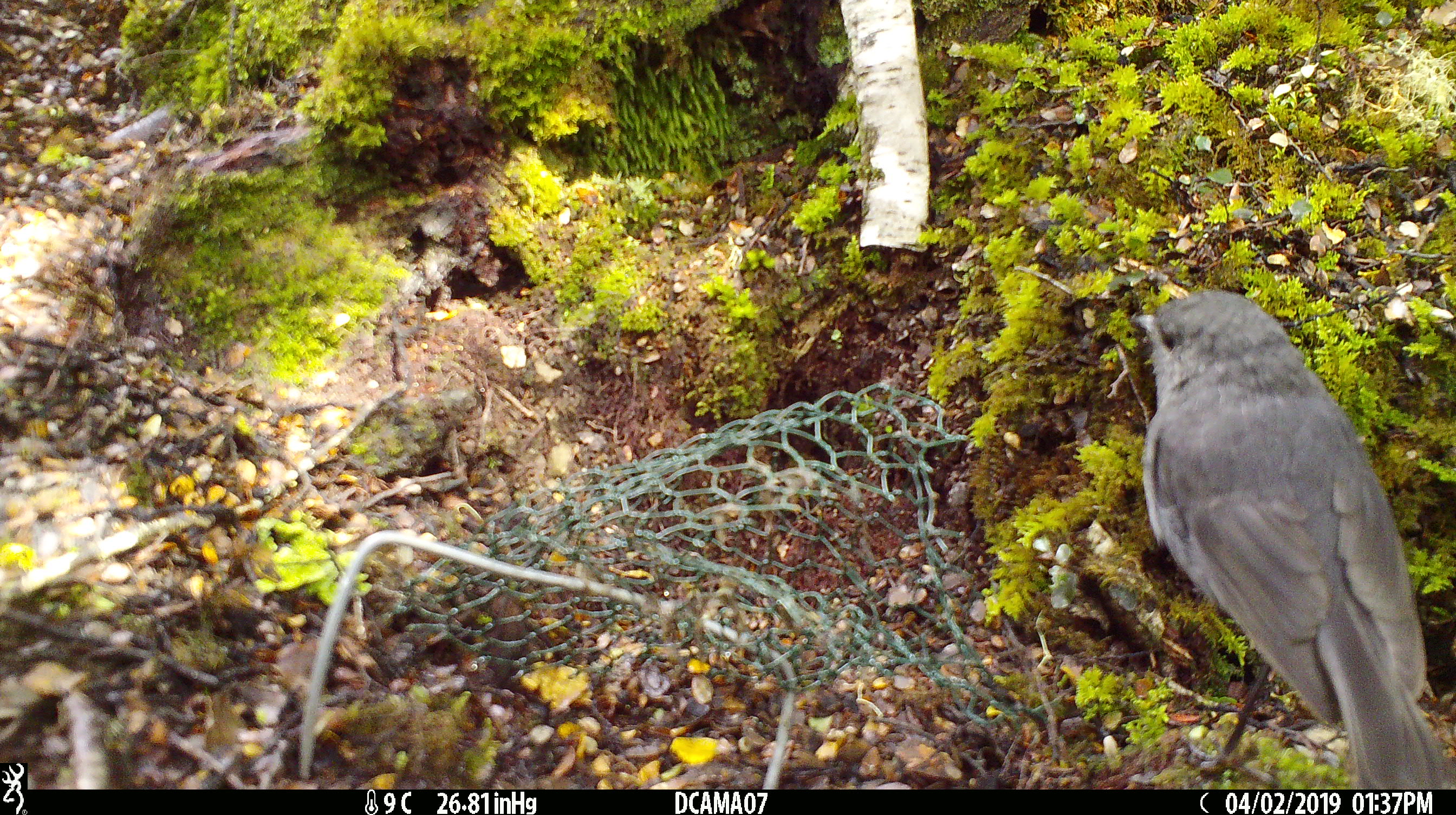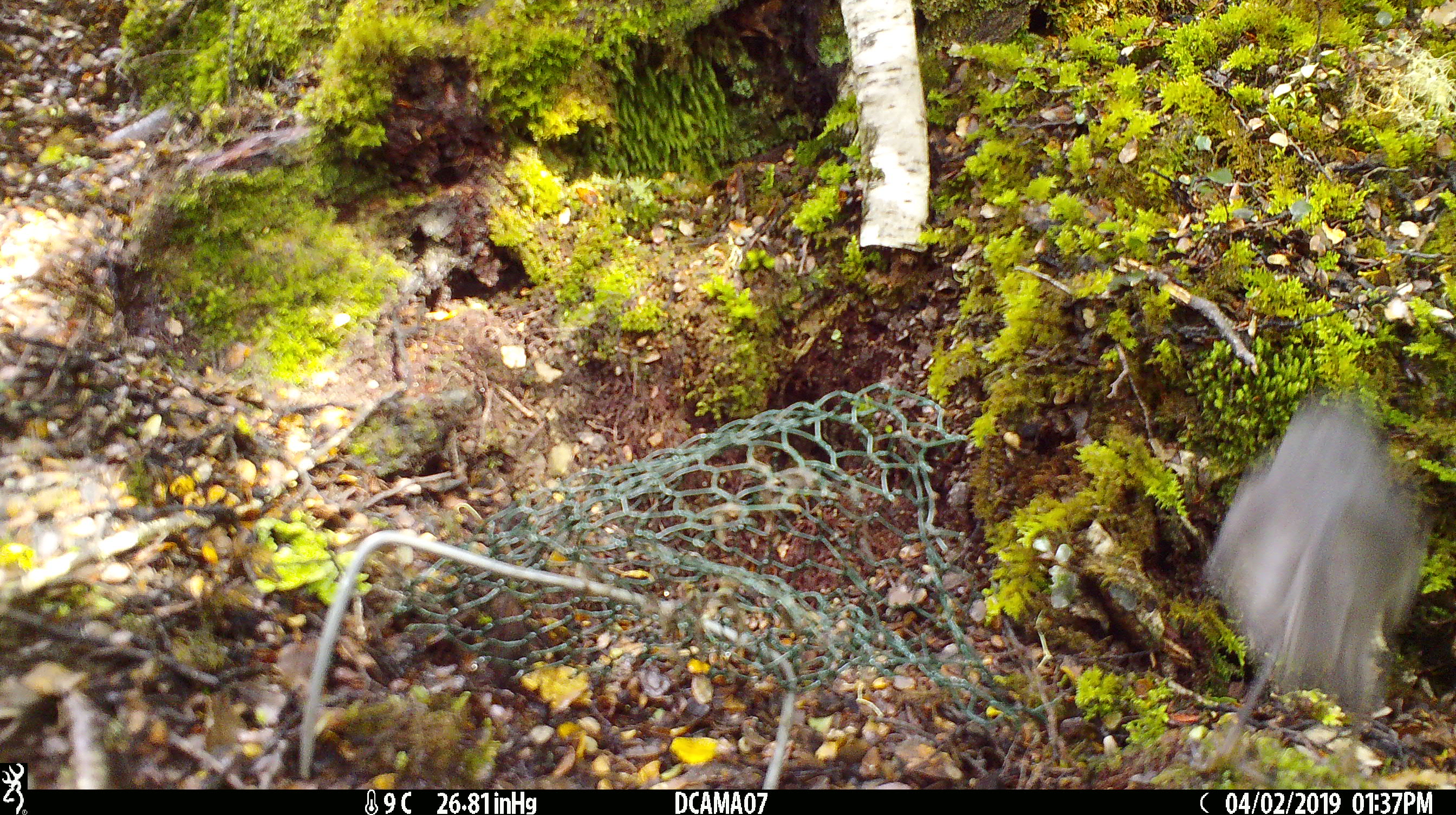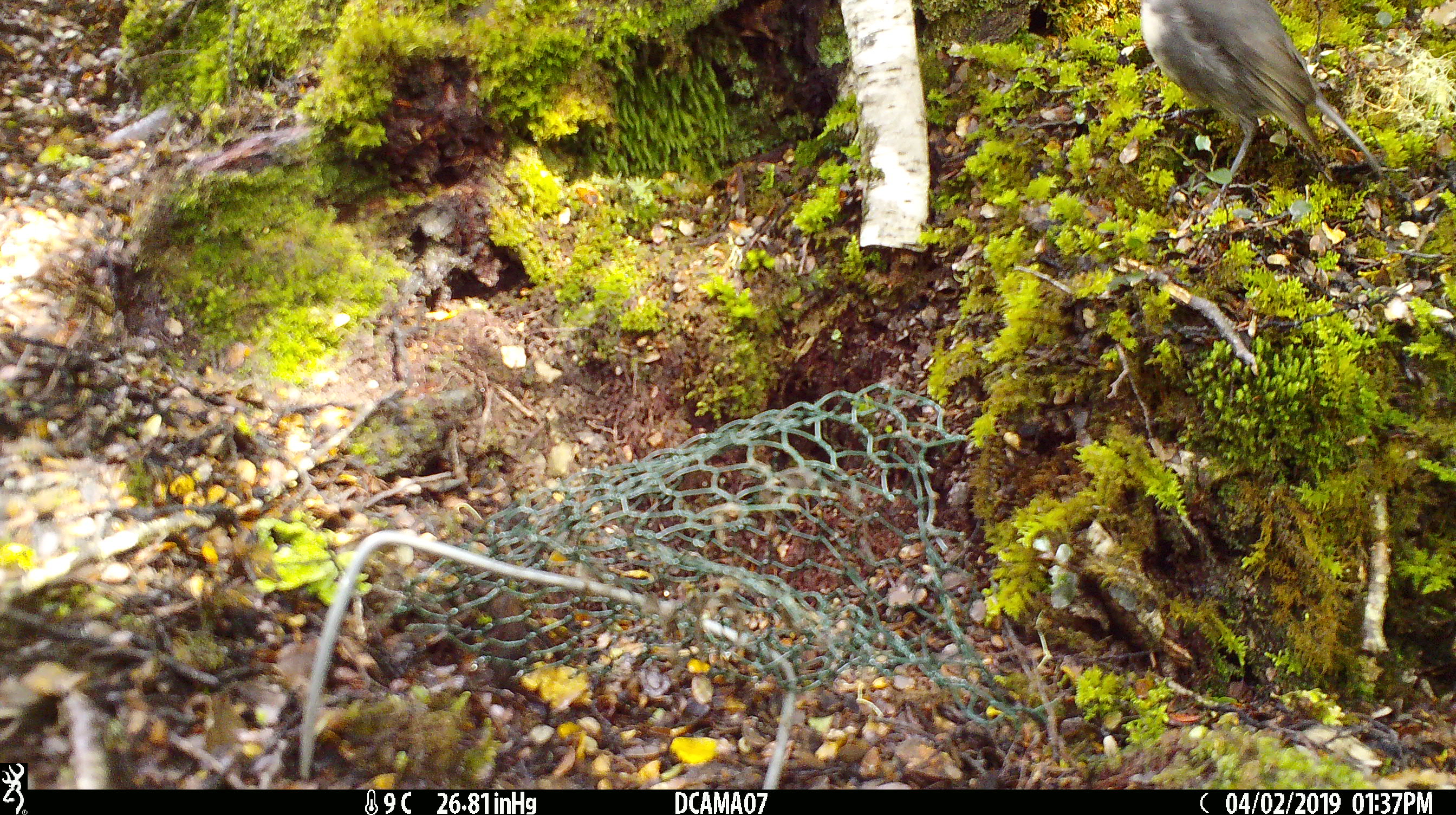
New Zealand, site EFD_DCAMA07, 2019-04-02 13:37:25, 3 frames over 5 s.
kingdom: Animalia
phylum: Chordata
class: Aves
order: Passeriformes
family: Petroicidae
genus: Petroica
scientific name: Petroica australis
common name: new zealand robin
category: robin